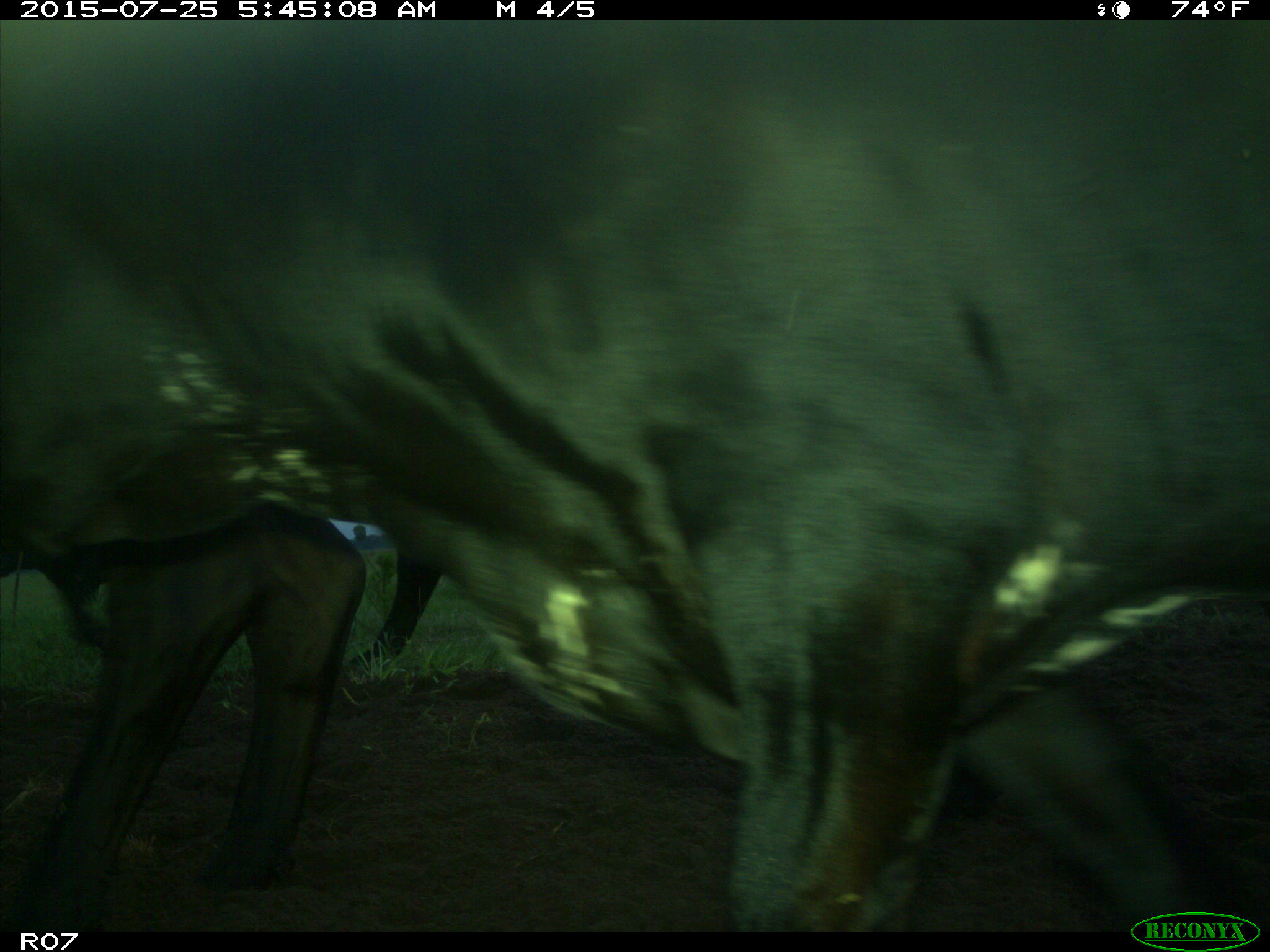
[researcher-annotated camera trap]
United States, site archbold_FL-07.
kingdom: Animalia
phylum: Chordata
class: Mammalia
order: Artiodactyla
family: Bovidae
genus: Bos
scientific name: Bos taurus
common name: domestic cow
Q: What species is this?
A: Bos taurus (domestic cow).